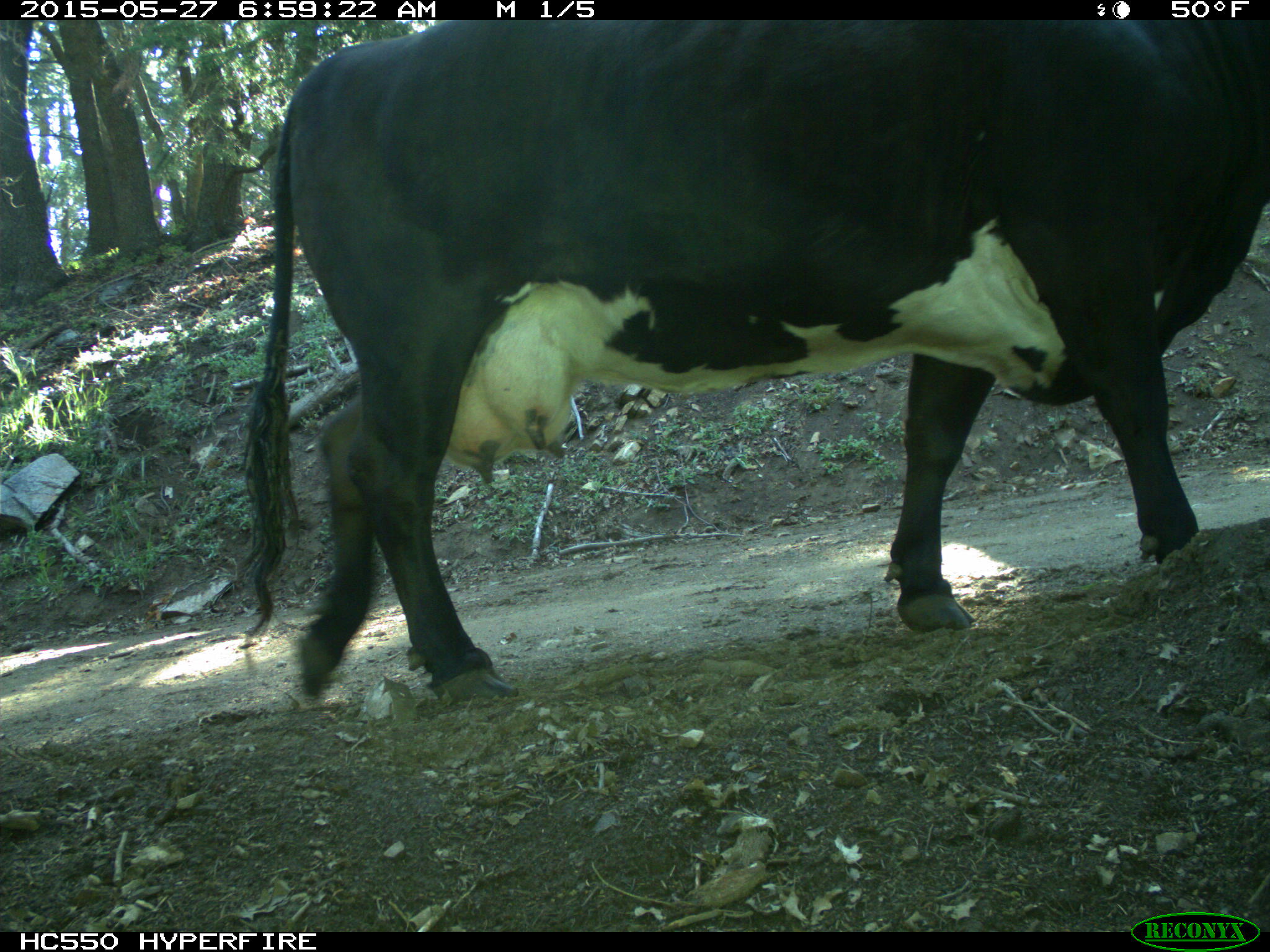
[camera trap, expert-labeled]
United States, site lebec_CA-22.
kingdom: Animalia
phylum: Chordata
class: Mammalia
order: Artiodactyla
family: Bovidae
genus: Bos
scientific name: Bos taurus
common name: domestic cow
Bos taurus (domestic cow).